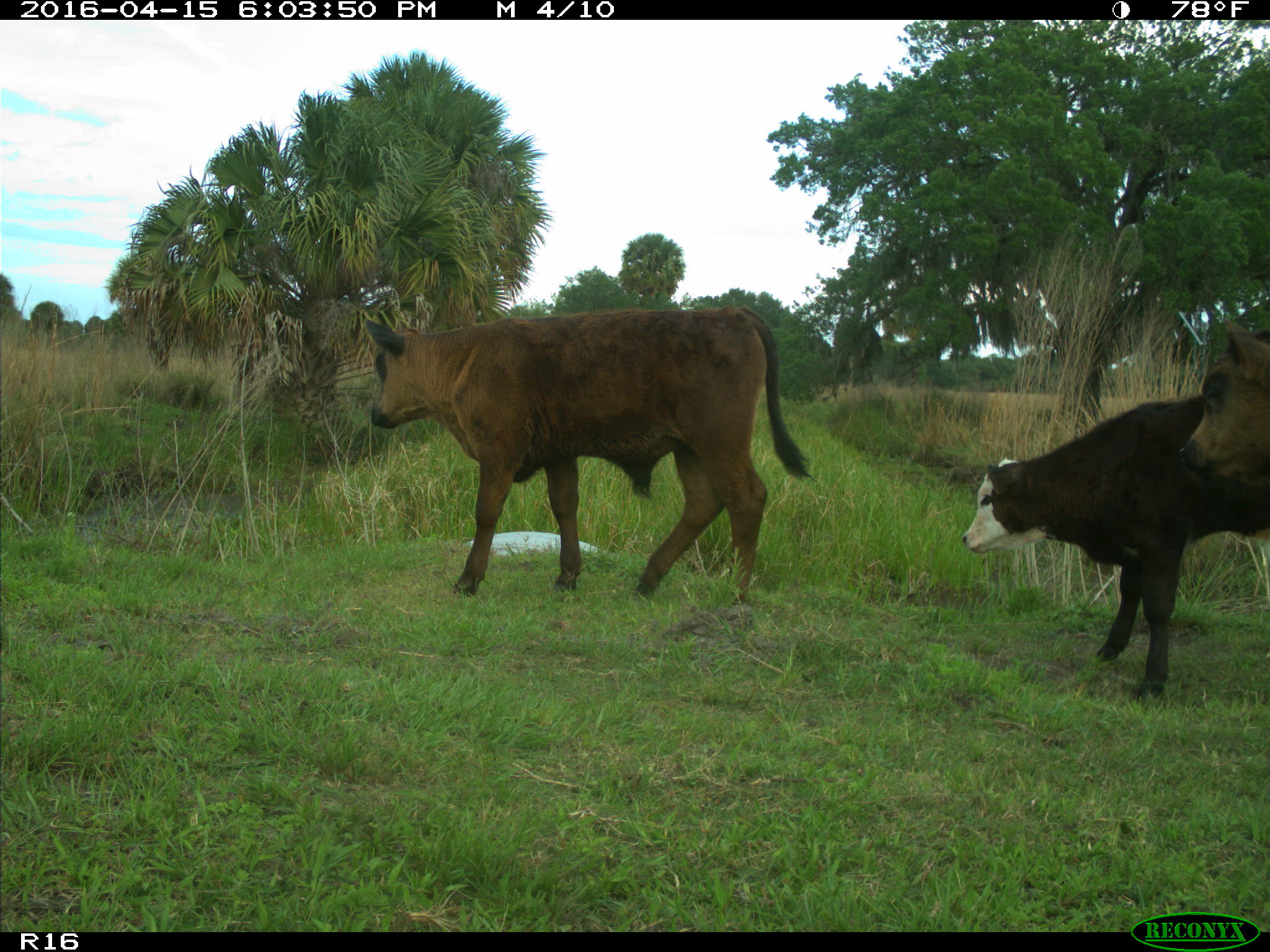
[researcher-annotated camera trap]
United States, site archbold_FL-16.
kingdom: Animalia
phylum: Chordata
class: Mammalia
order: Artiodactyla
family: Bovidae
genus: Bos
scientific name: Bos taurus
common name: domestic cow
Bos taurus (domestic cow).